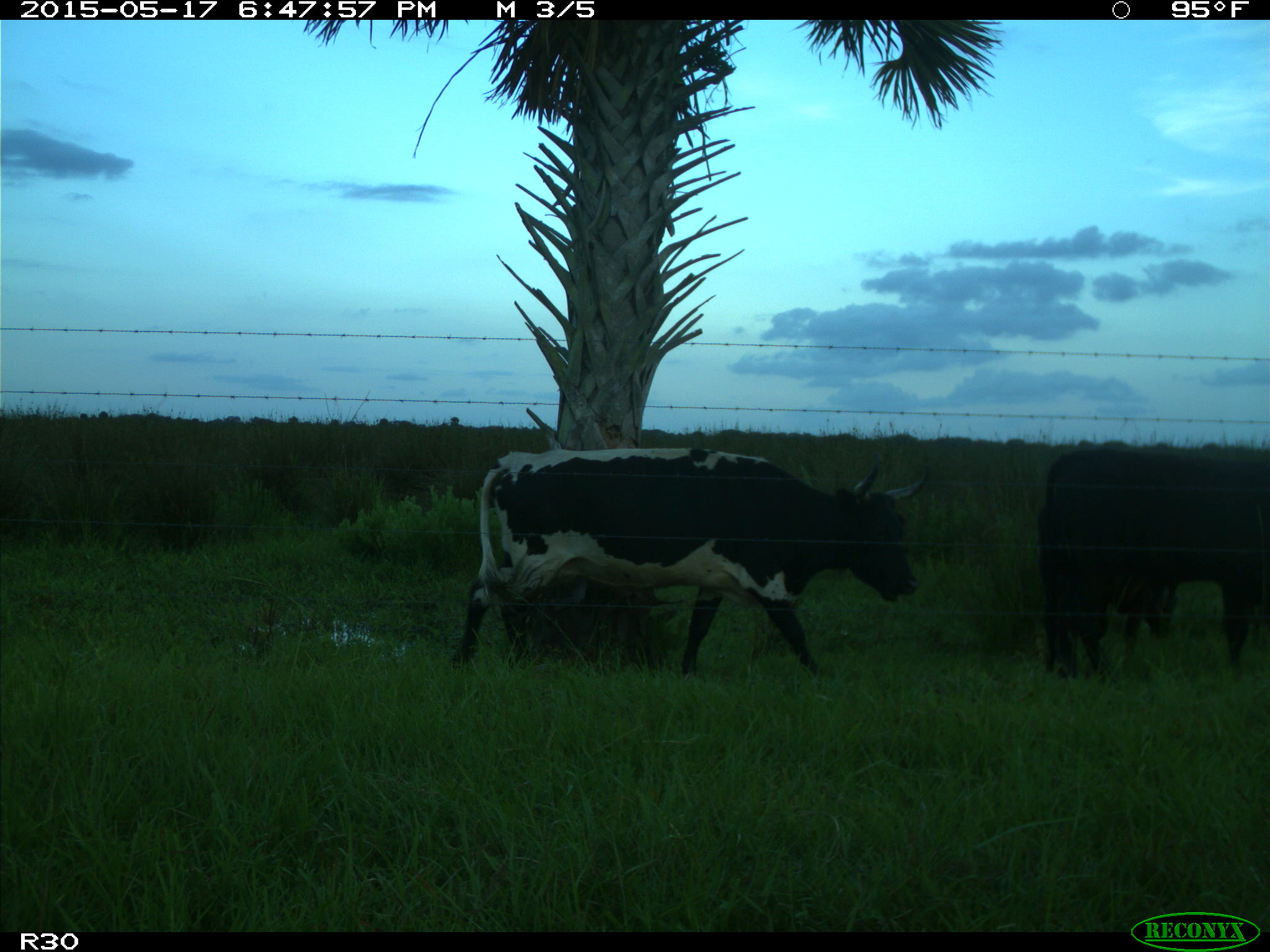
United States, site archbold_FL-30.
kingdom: Animalia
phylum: Chordata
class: Mammalia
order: Artiodactyla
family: Bovidae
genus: Bos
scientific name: Bos taurus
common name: domestic cow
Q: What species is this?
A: Bos taurus (domestic cow).